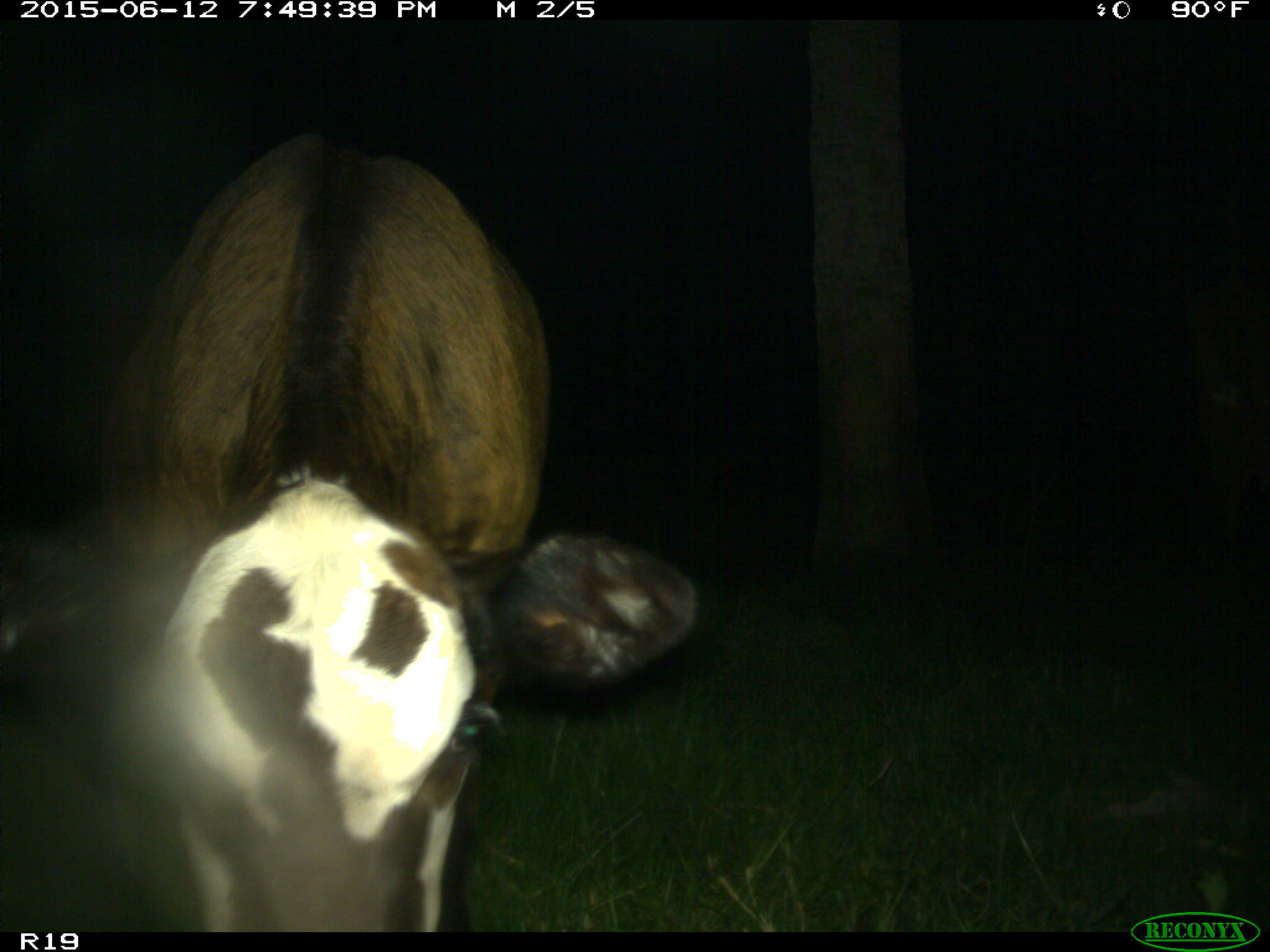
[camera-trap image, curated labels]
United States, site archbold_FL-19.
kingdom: Animalia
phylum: Chordata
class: Mammalia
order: Artiodactyla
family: Bovidae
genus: Bos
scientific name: Bos taurus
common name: domestic cow